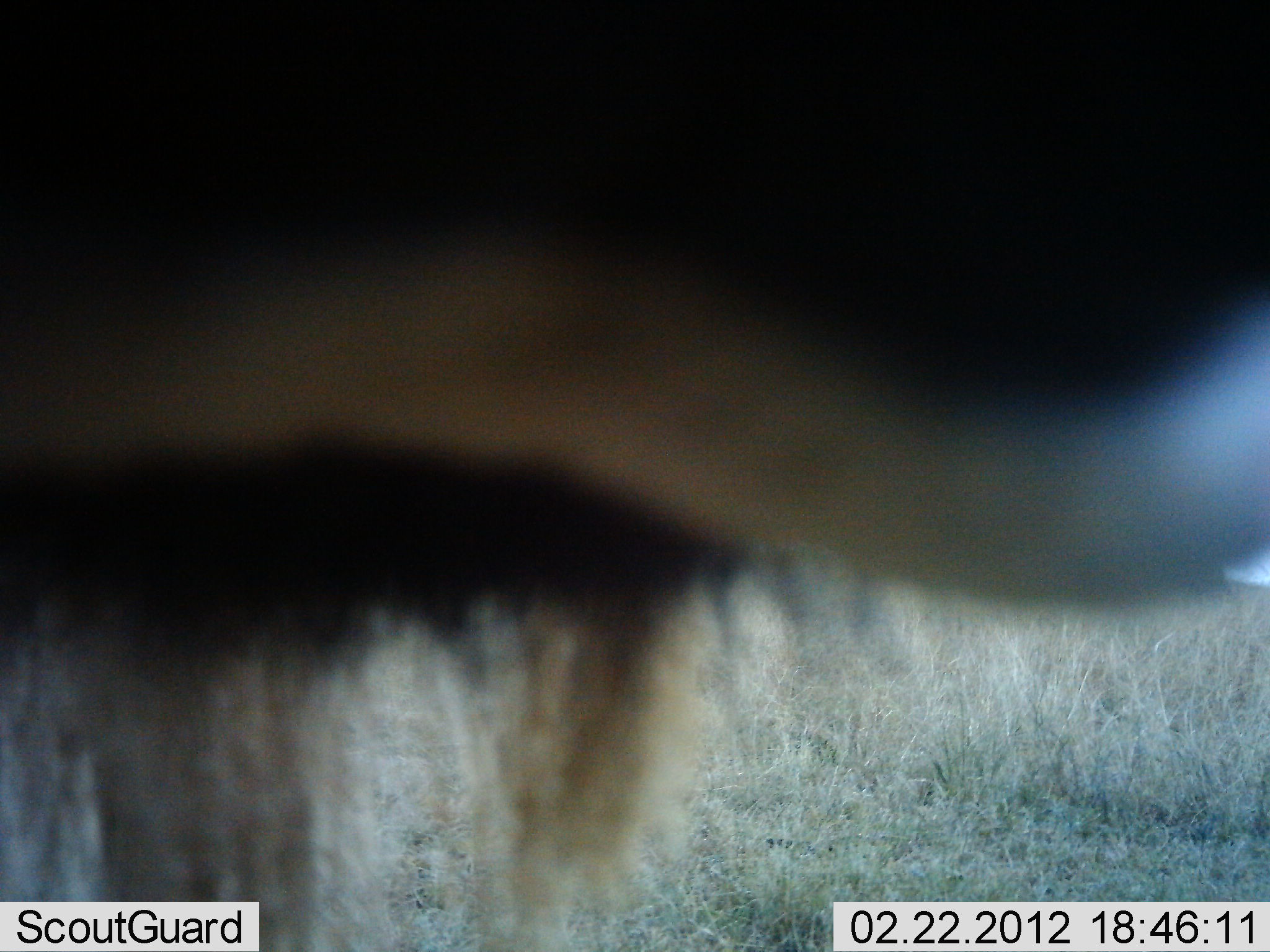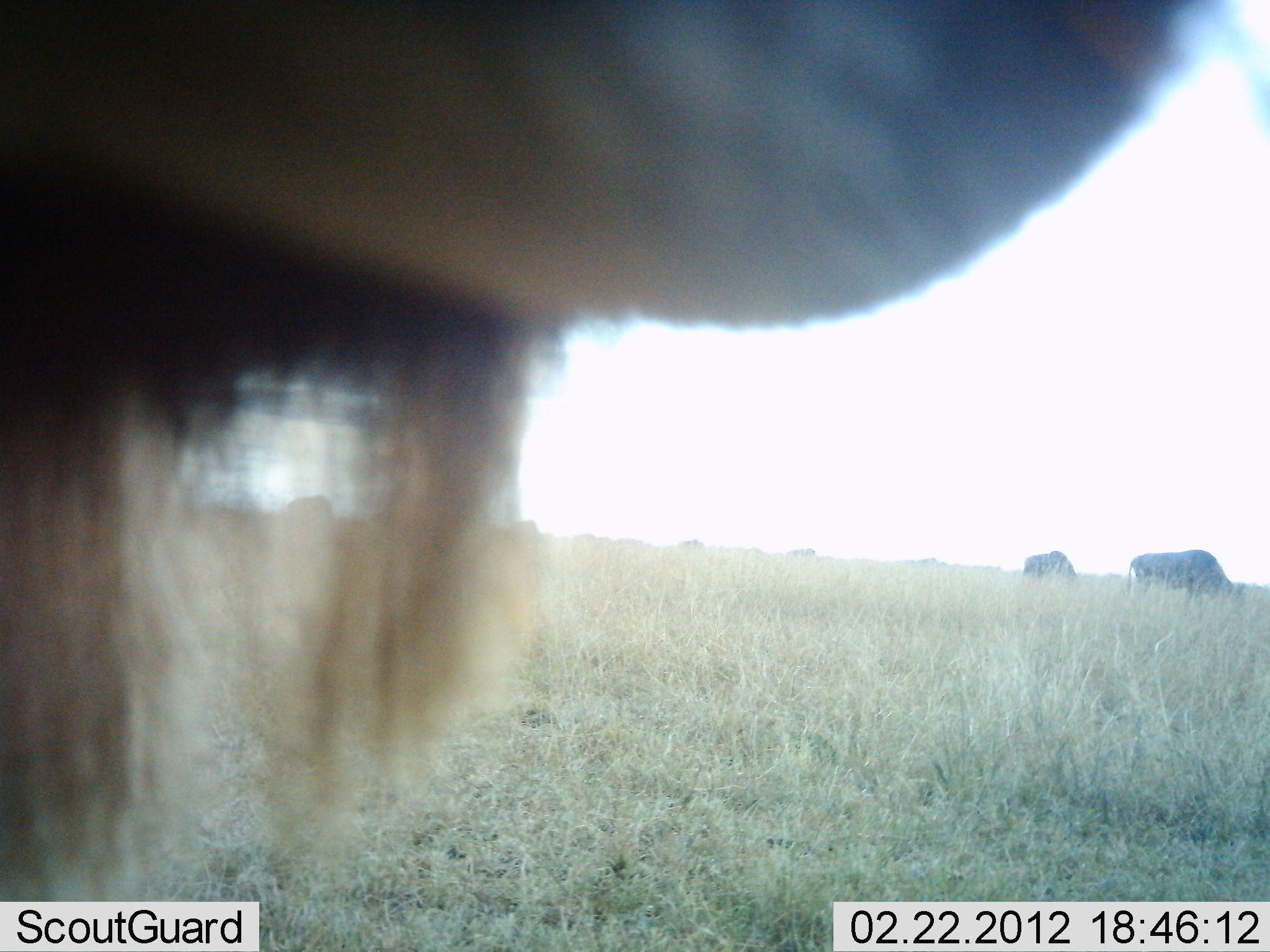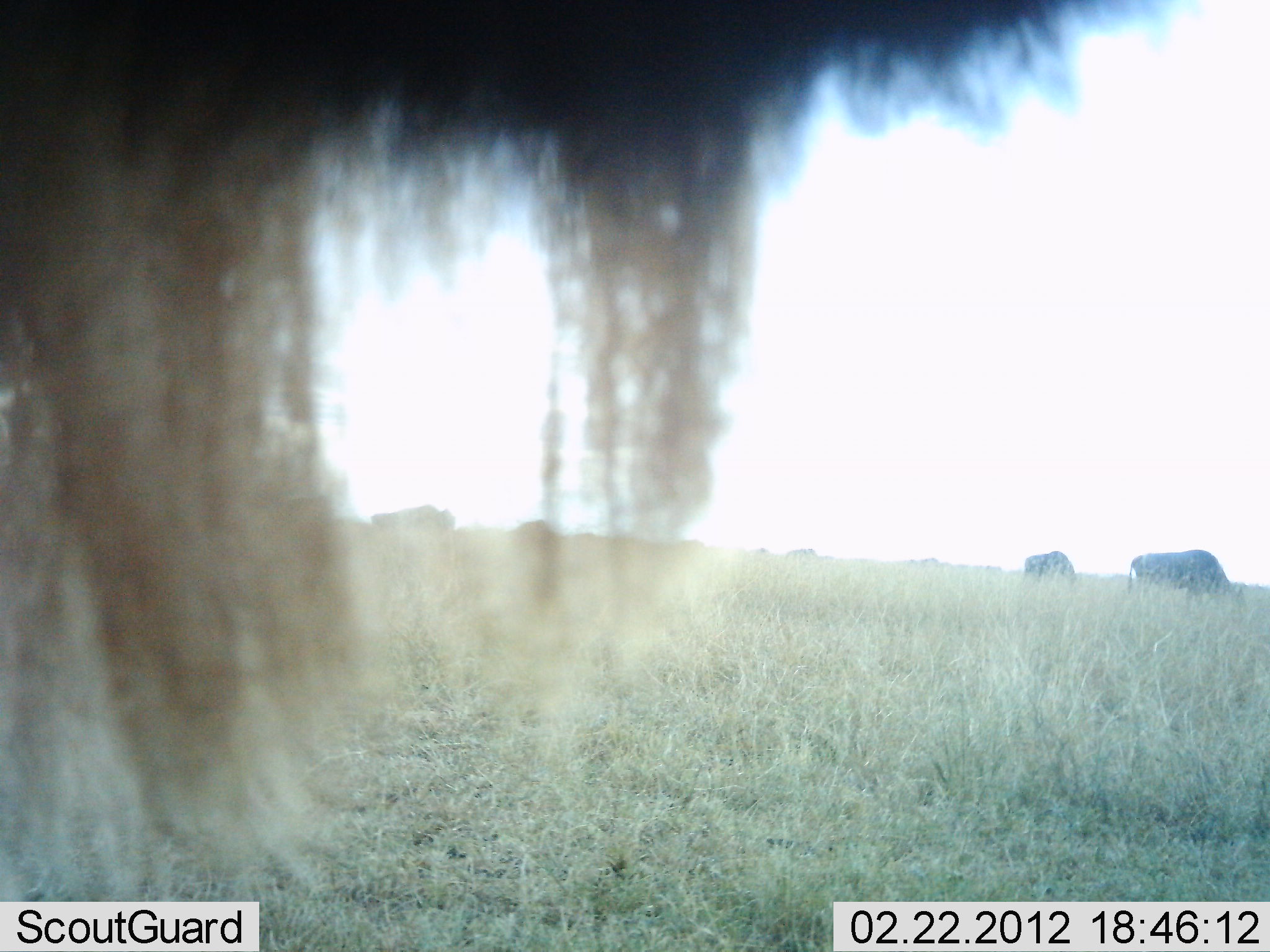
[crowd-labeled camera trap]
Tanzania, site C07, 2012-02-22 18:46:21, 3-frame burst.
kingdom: Animalia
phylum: Chordata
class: Mammalia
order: Artiodactyla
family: Bovidae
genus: Connochaetes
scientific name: Connochaetes taurinus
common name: blue wildebeest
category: wildebeest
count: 5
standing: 82%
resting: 6%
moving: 6%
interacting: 0%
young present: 0%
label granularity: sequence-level